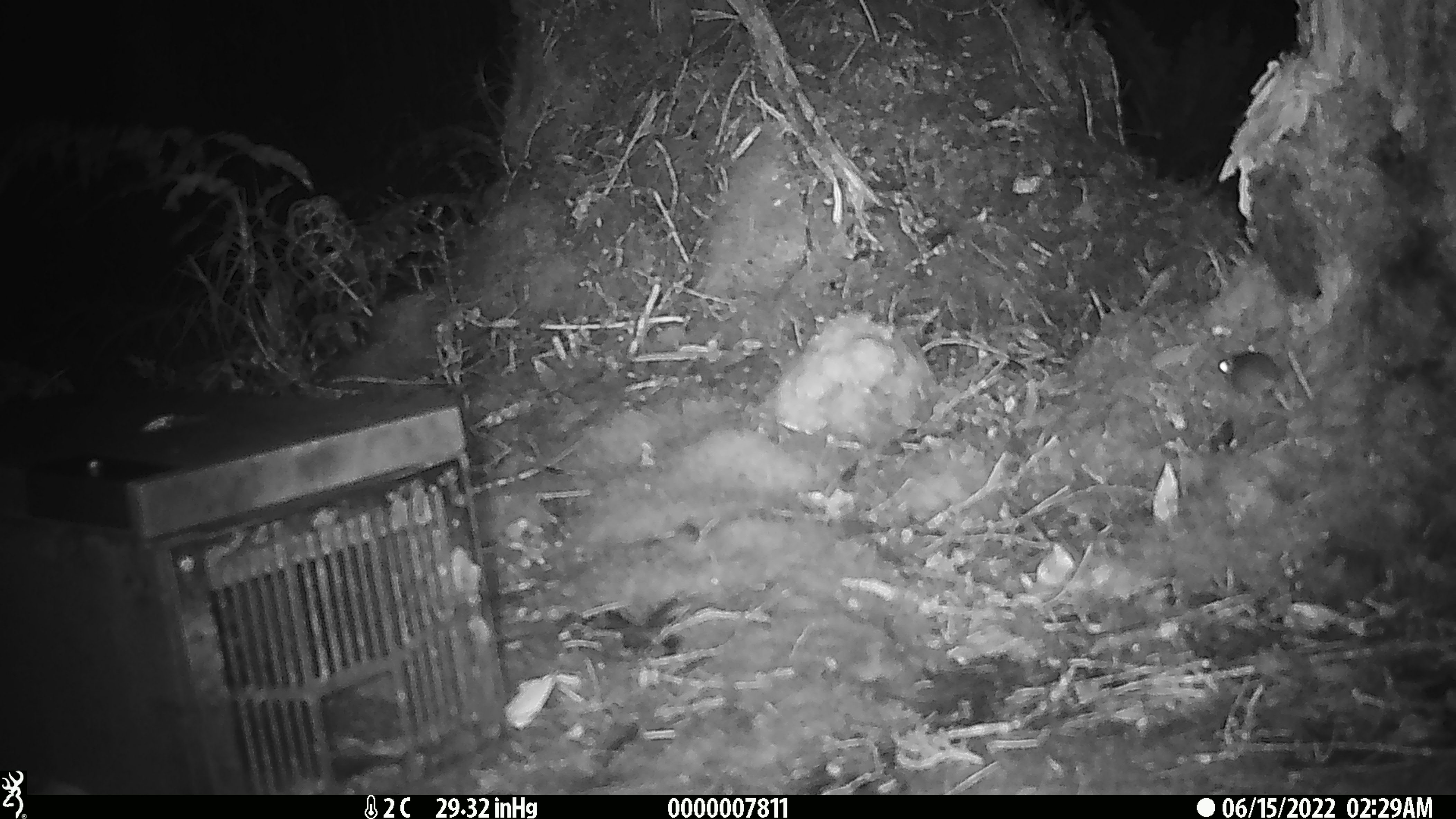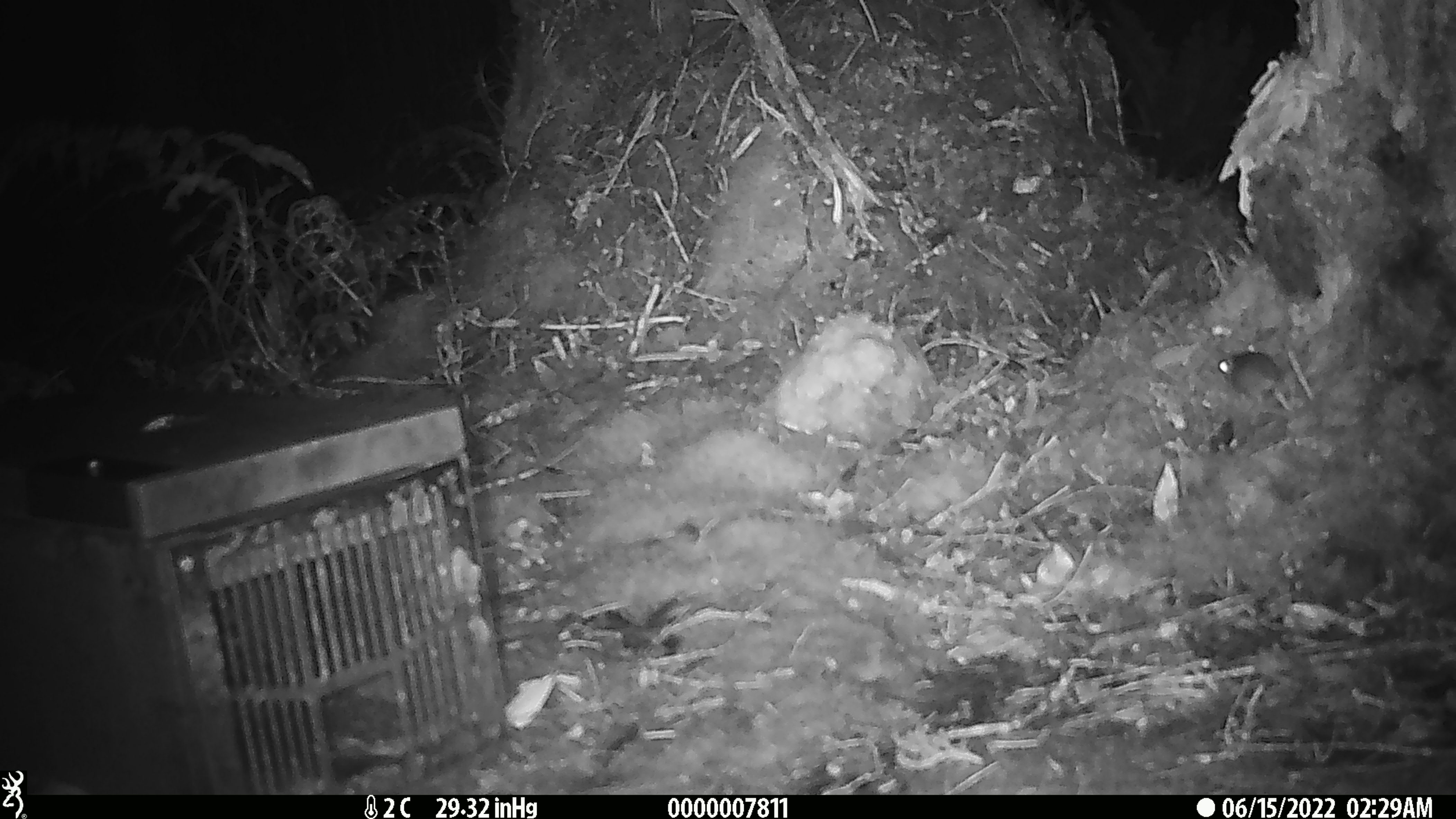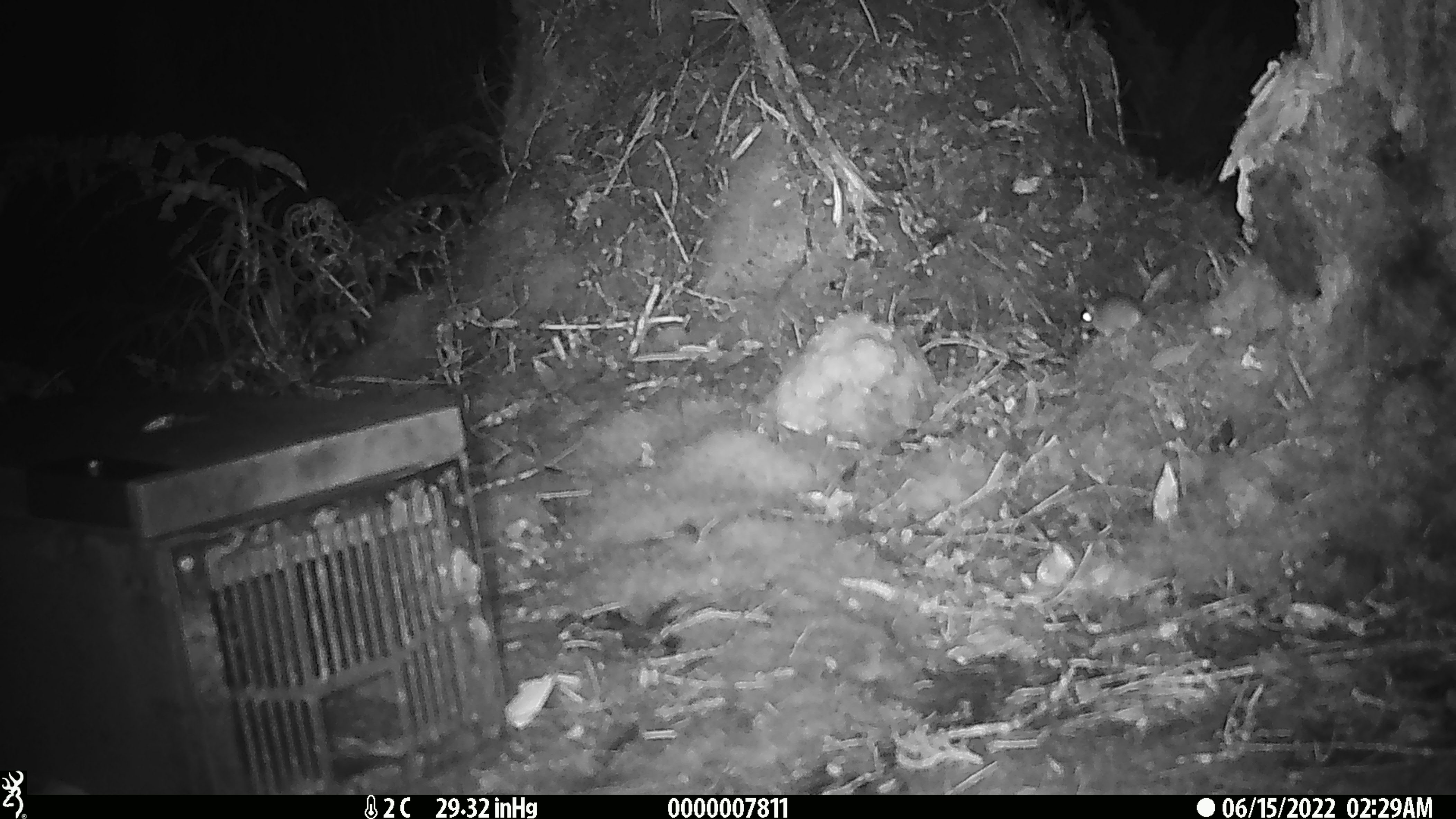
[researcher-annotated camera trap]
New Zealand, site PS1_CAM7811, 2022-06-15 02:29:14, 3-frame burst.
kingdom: Animalia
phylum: Chordata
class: Mammalia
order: Rodentia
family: Muridae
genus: Mus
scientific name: Mus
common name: mouse